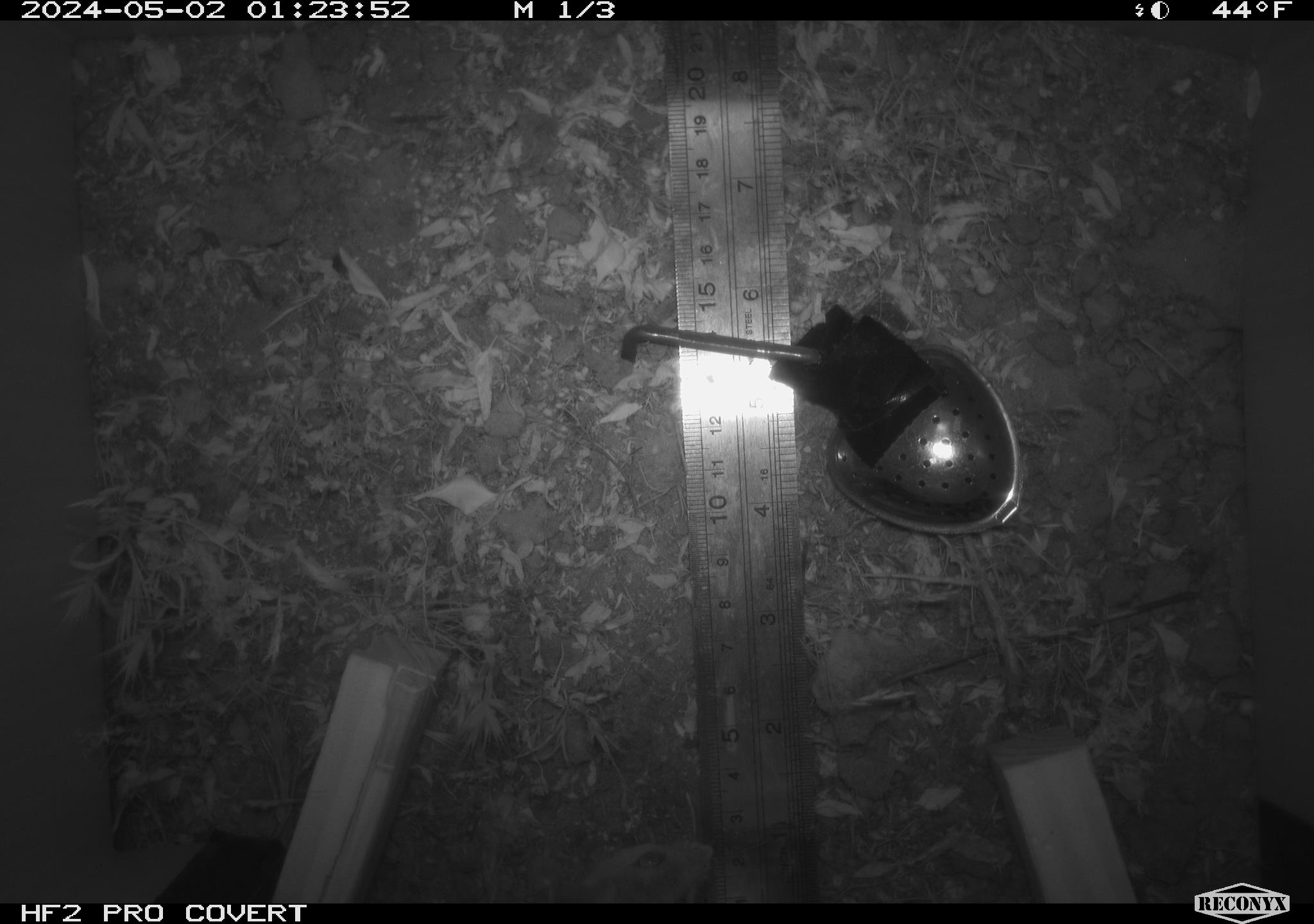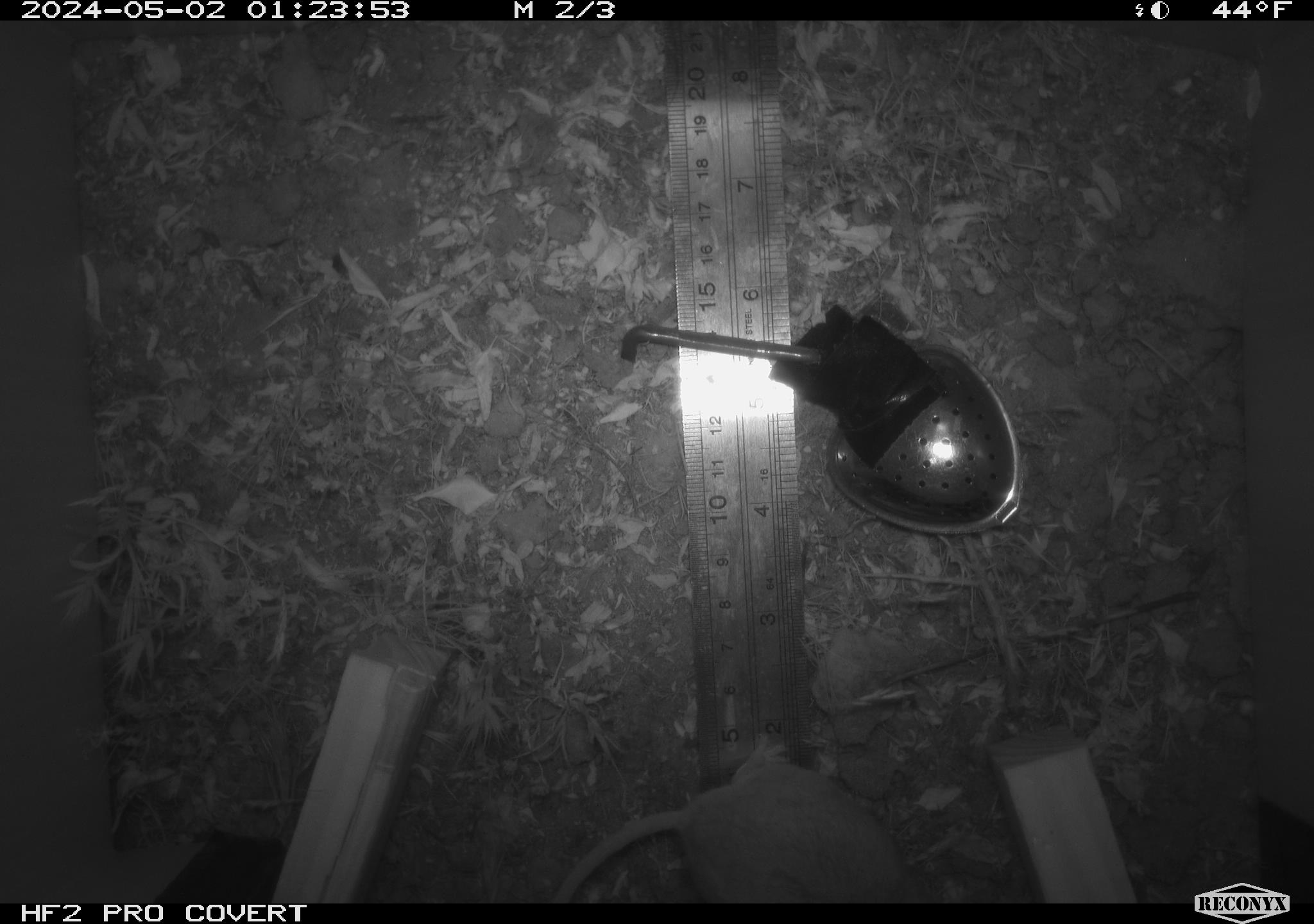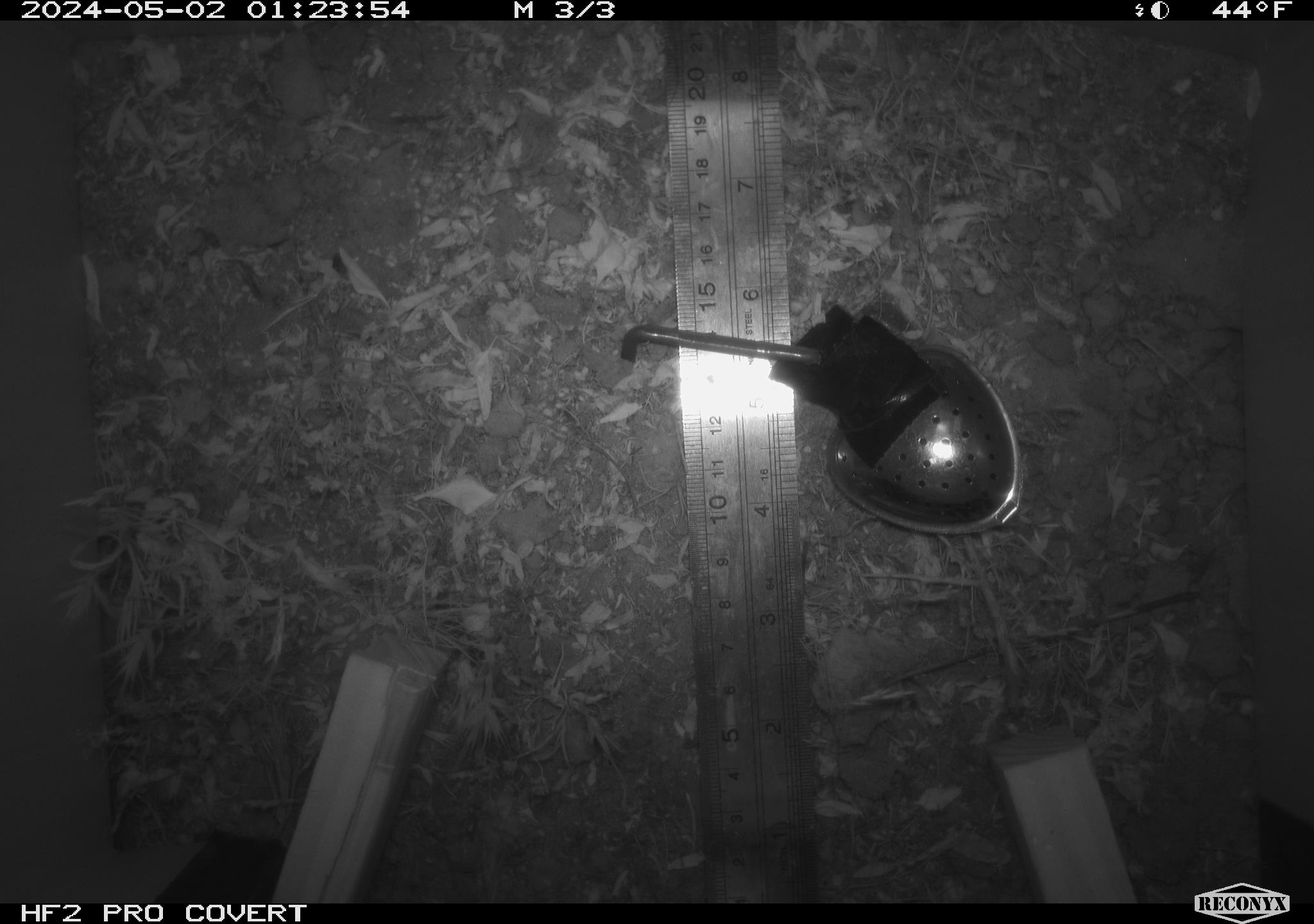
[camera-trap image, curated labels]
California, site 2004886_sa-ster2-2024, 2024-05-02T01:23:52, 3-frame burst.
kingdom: Animalia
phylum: Chordata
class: Mammalia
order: Rodentia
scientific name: Rodentia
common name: mouse species